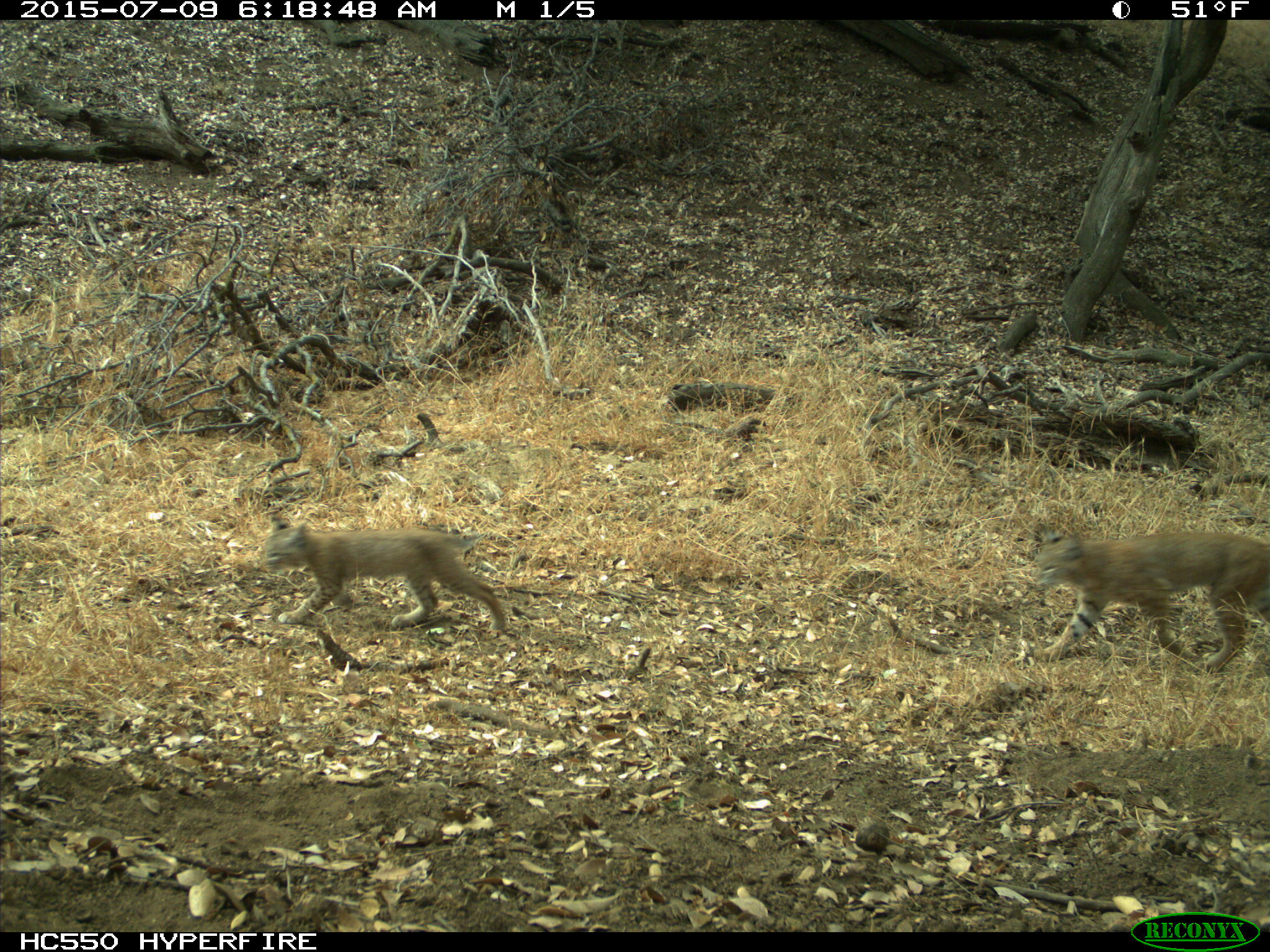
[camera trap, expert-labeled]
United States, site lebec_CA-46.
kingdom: Animalia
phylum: Chordata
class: Mammalia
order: Carnivora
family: Felidae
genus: Lynx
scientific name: Lynx rufus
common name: bobcat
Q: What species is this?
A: Lynx rufus (bobcat).